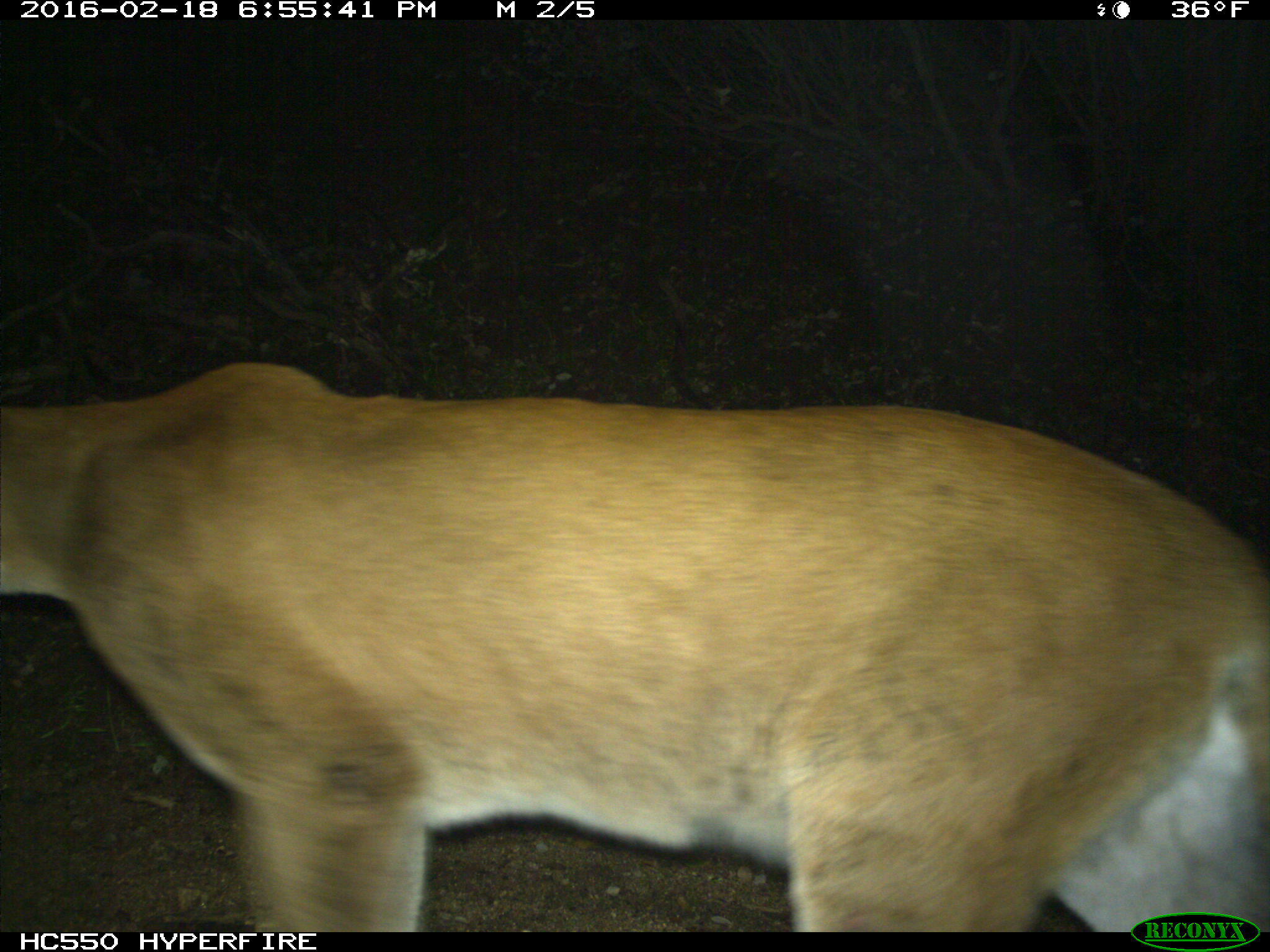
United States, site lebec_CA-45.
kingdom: Animalia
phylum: Chordata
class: Mammalia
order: Carnivora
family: Felidae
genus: Puma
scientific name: Puma concolor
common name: mountain lion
Puma concolor (mountain lion).